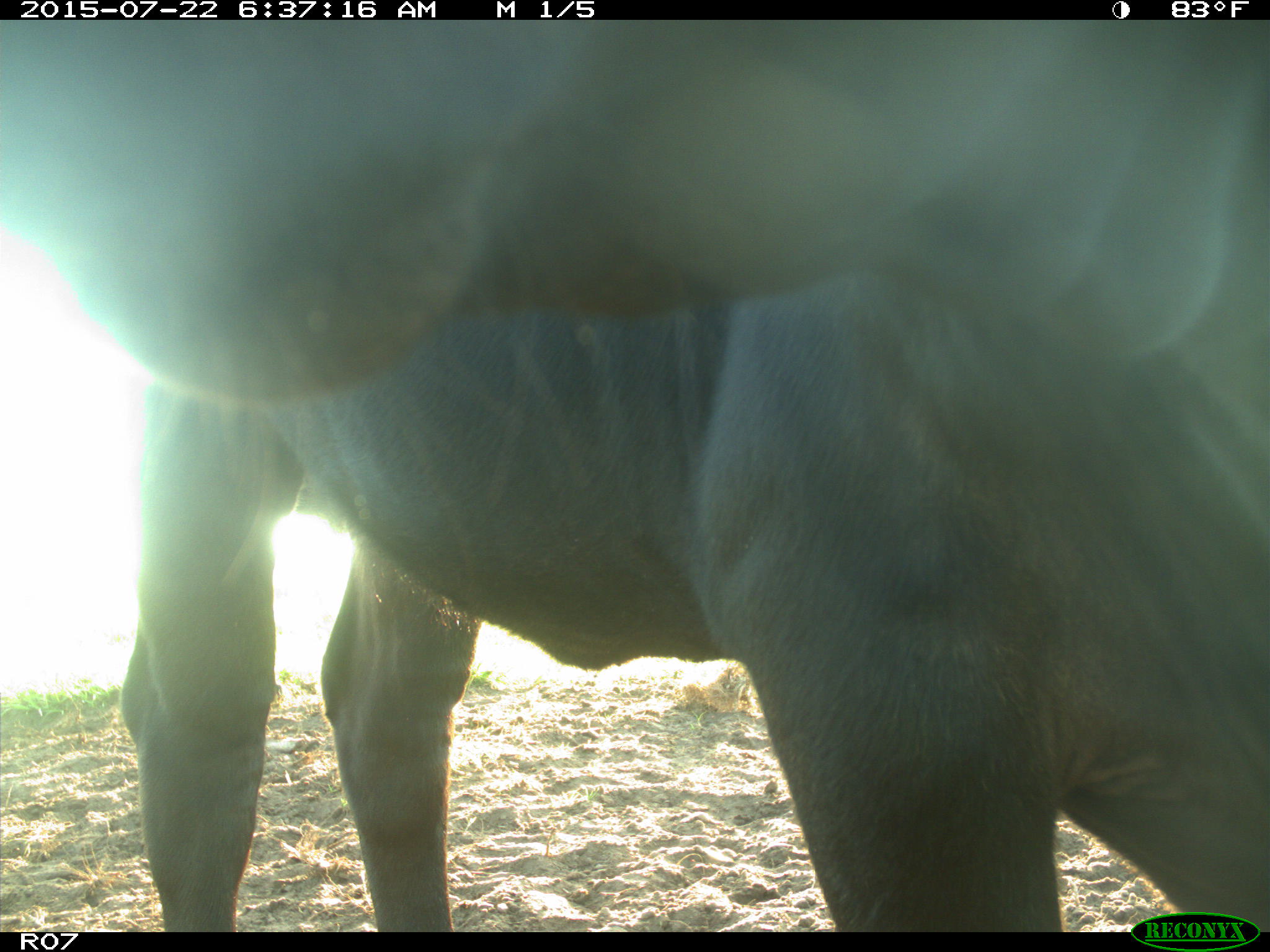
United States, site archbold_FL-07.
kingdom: Animalia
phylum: Chordata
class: Mammalia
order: Artiodactyla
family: Cervidae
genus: Odocoileus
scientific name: Odocoileus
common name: deer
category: unidentified deer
Unidentified deer (deer) (Odocoileus).